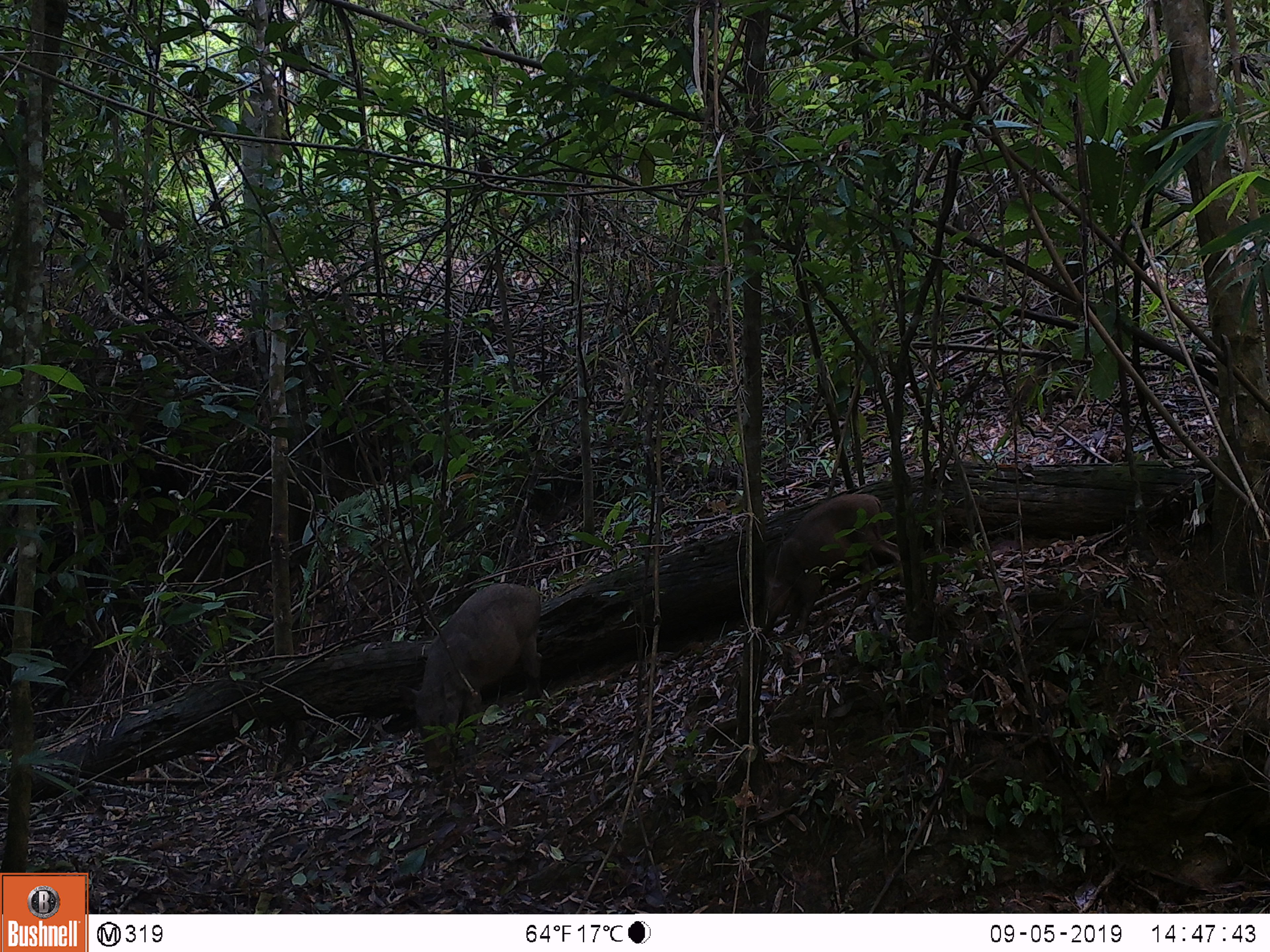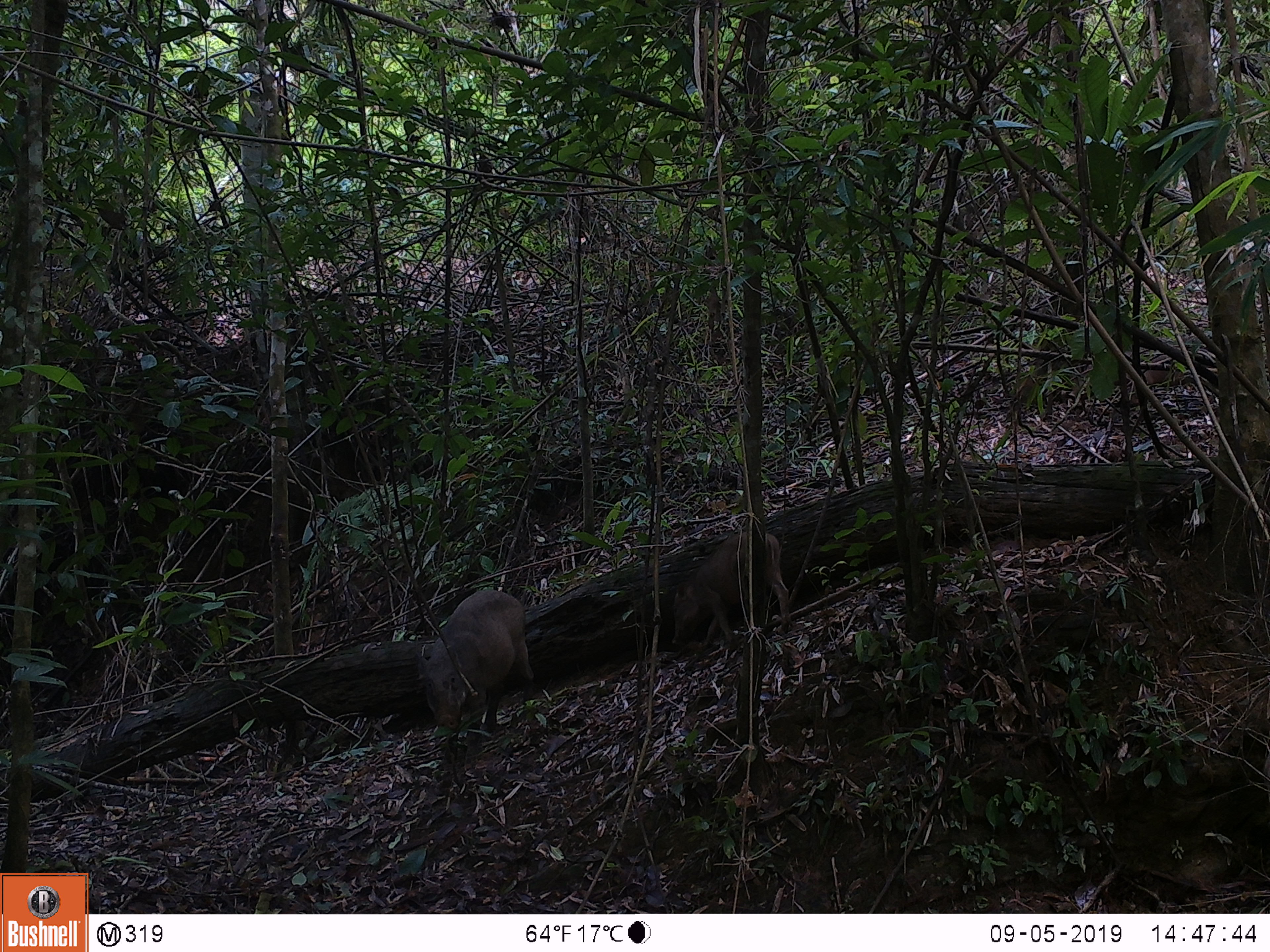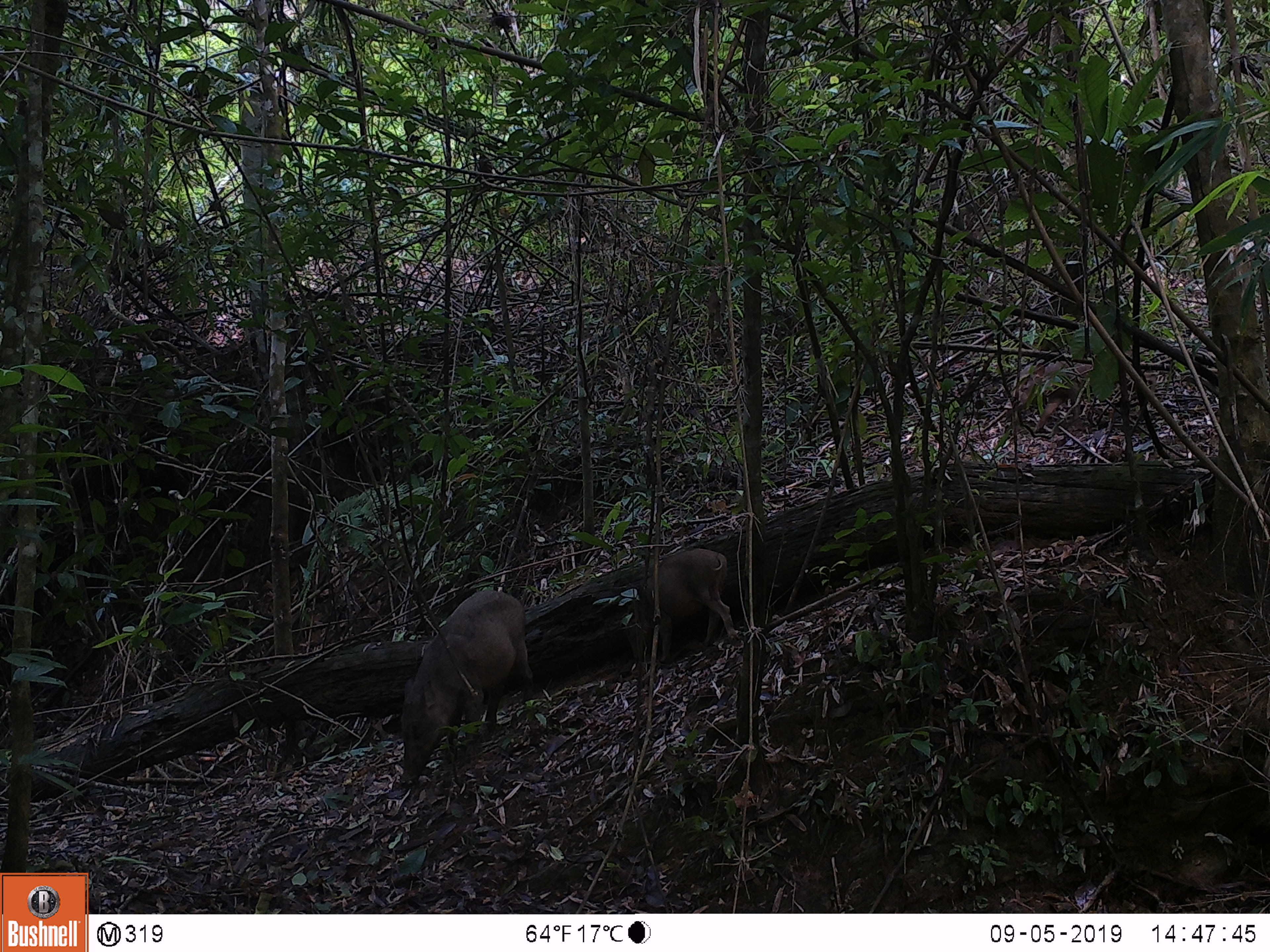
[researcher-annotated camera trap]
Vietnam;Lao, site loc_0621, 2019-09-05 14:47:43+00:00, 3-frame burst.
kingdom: Animalia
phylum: Chordata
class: Mammalia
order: Artiodactyla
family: Suidae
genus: Sus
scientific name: Sus scrofa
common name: eurasian wild pig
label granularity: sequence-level